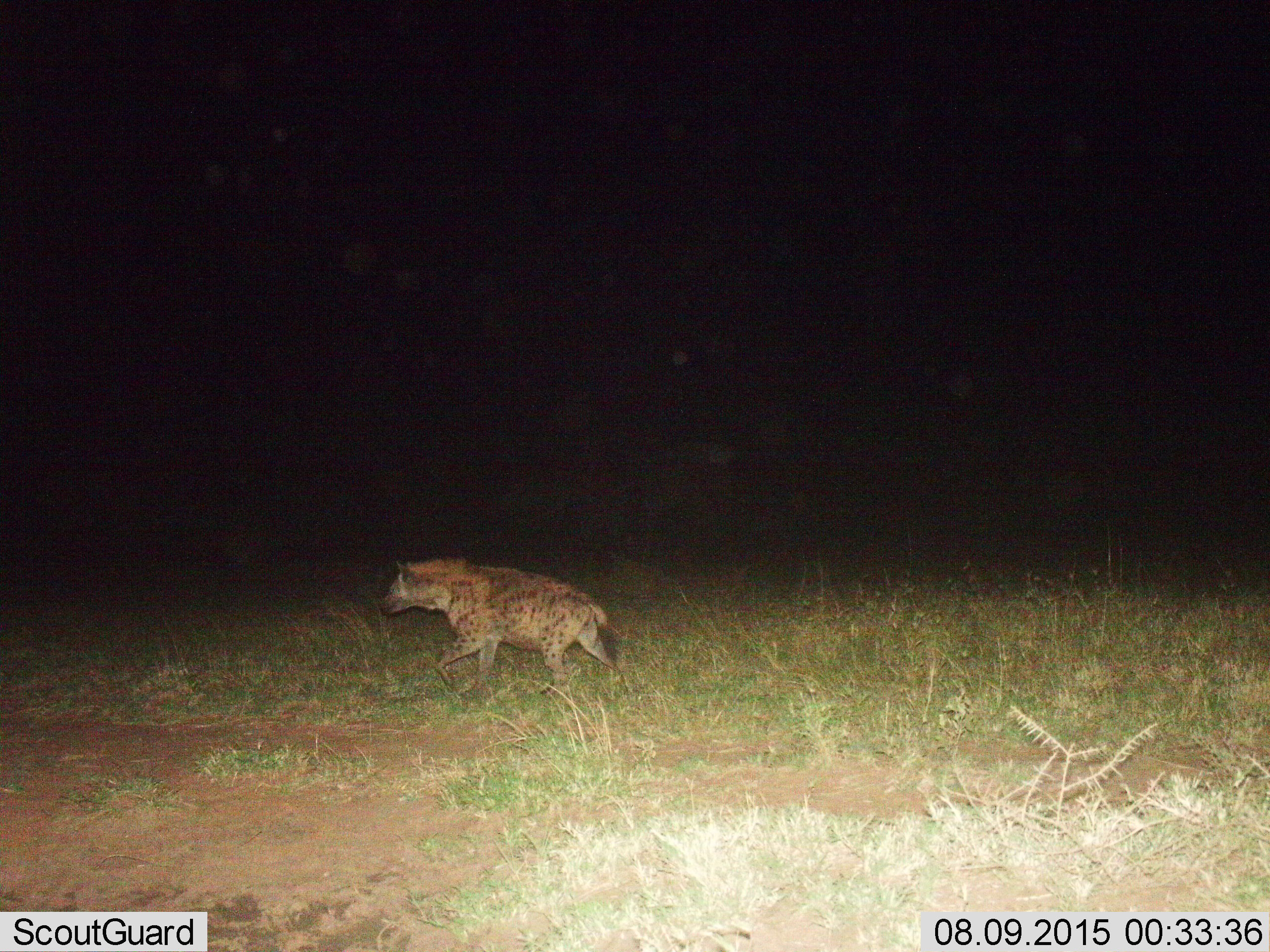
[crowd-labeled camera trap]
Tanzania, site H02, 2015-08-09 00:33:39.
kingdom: Animalia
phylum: Chordata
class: Mammalia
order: Carnivora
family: Hyaenidae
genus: Crocuta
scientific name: Crocuta crocuta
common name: spotted hyena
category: hyenaspotted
Hyenaspotted (spotted hyena) (Crocuta crocuta), count 1. Behavior (volunteer vote fractions): standing 30%, resting 0%, moving 90%, interacting 0%. Young present (vote fraction): 0%. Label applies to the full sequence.